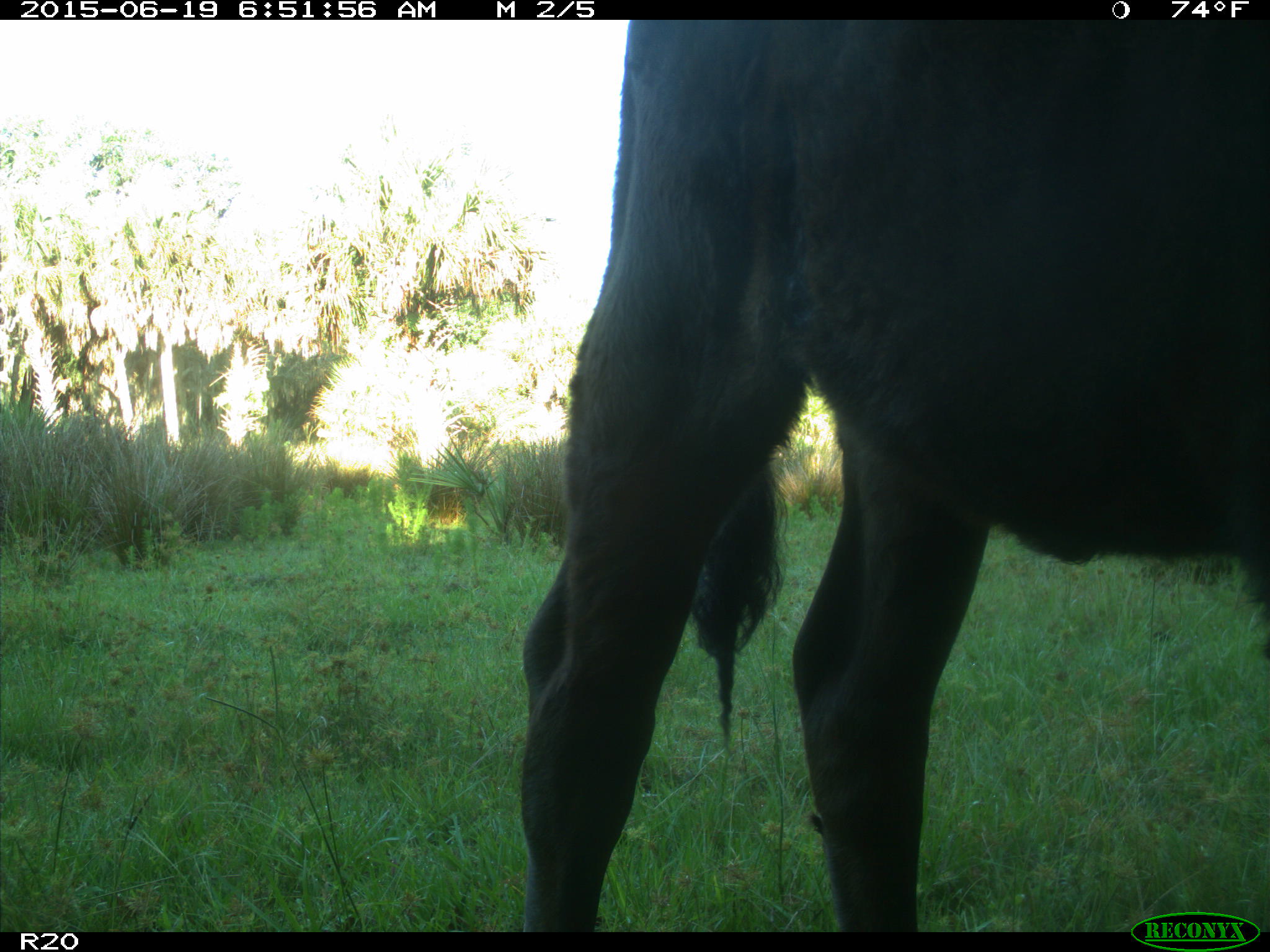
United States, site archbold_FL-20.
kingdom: Animalia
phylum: Chordata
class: Mammalia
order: Artiodactyla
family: Bovidae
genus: Bos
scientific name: Bos taurus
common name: domestic cow